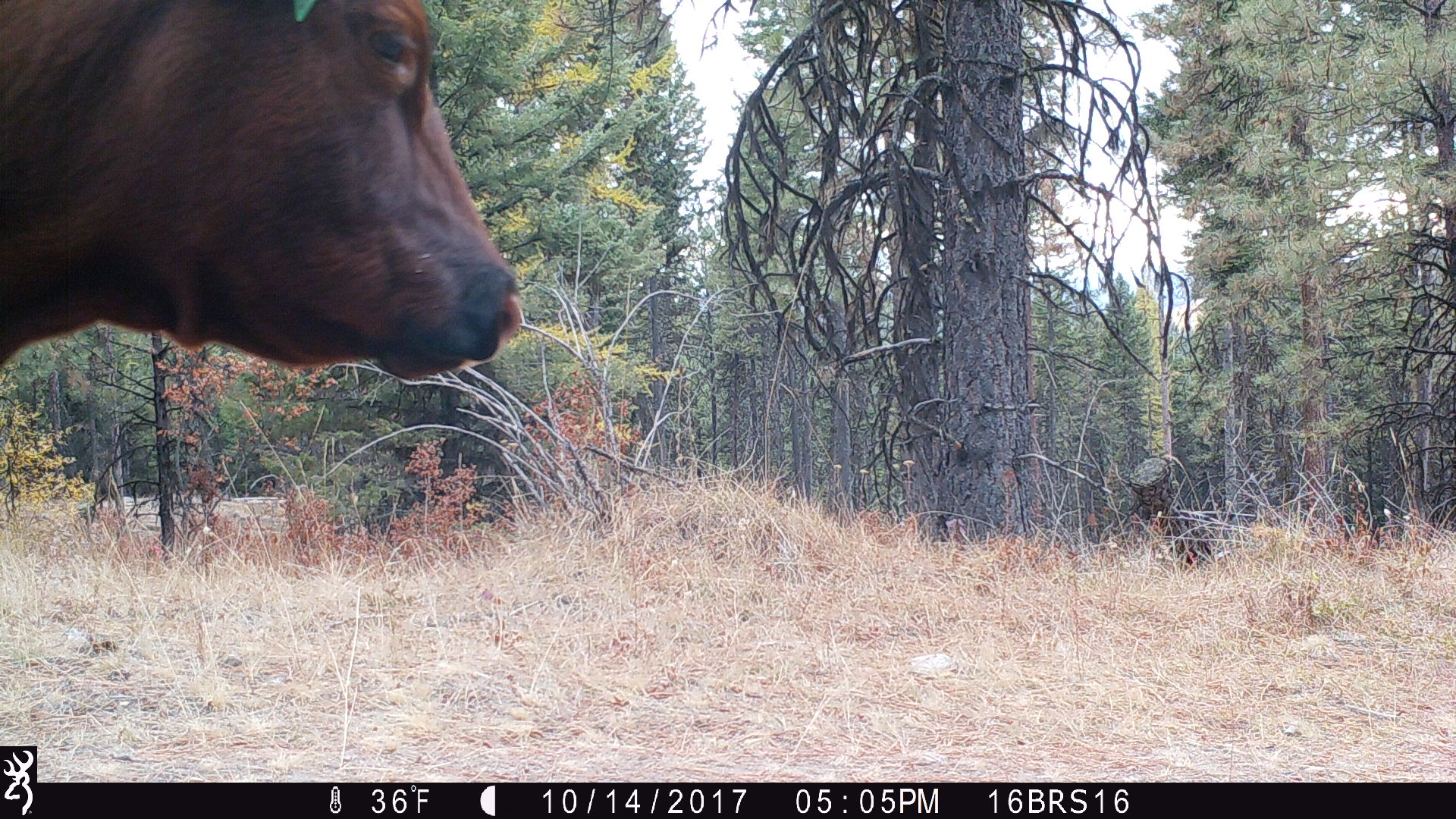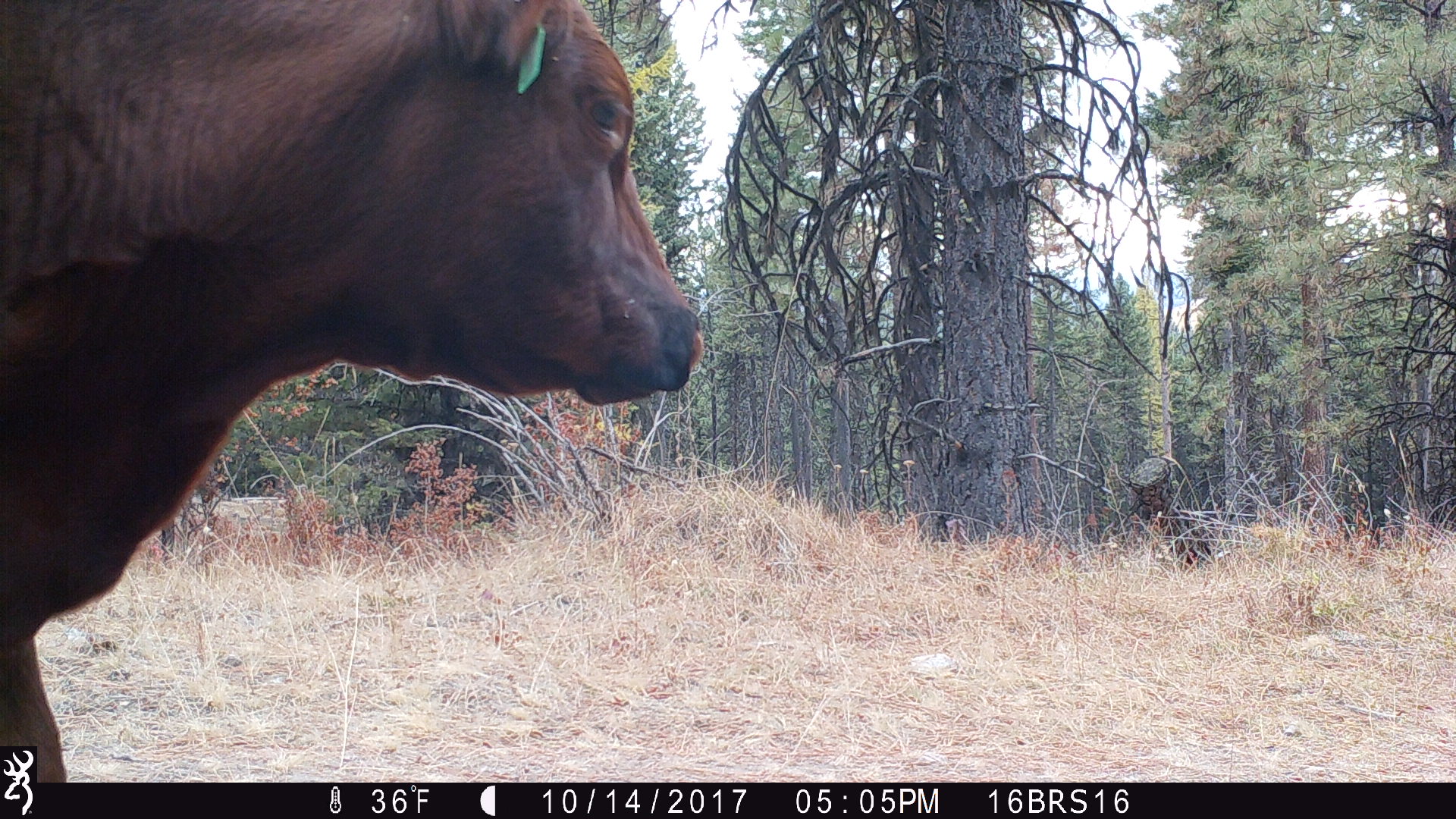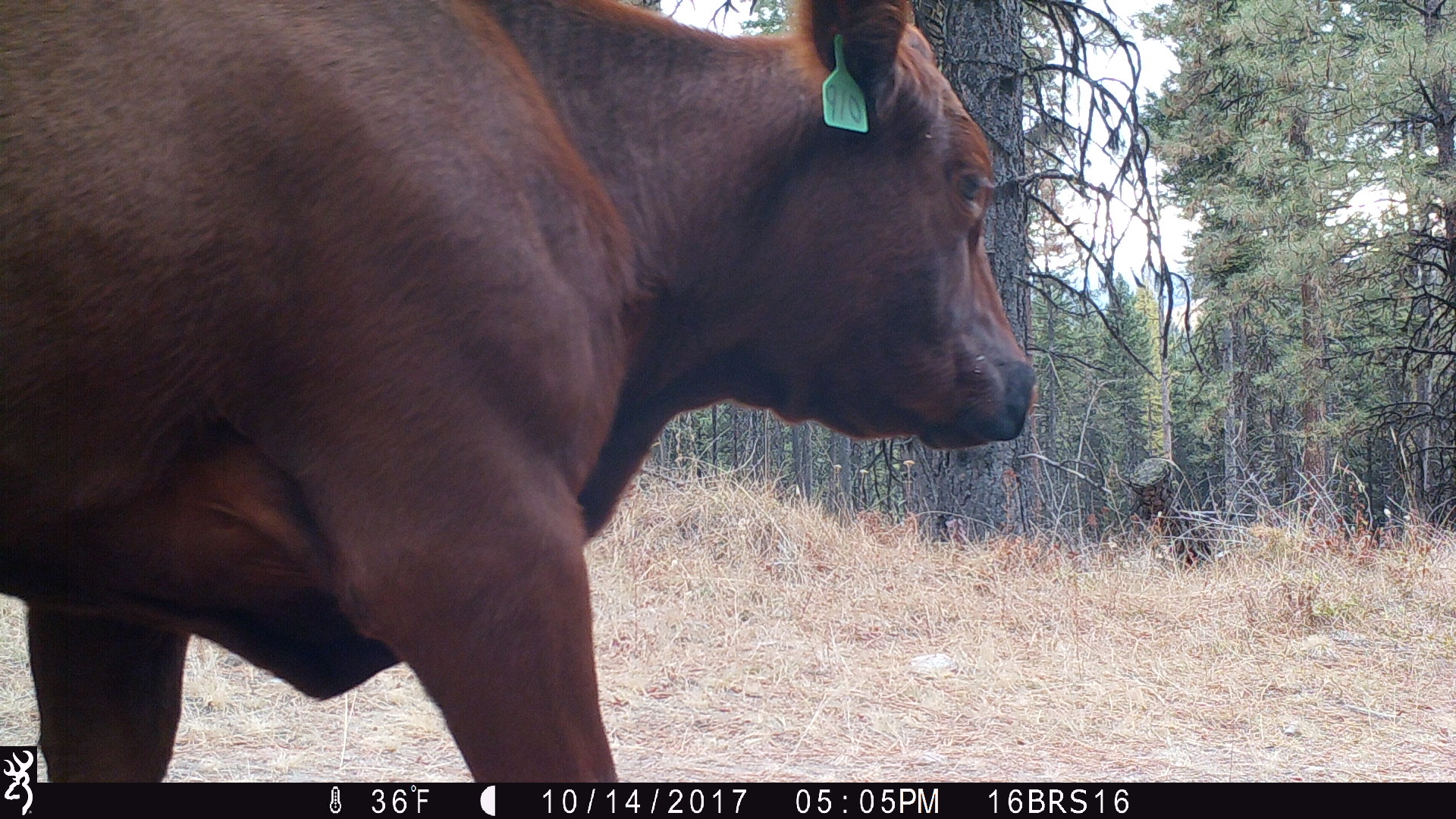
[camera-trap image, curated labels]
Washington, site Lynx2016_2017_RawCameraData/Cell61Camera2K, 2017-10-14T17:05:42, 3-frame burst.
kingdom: Animalia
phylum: Chordata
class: Mammalia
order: Artiodactyla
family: Bovidae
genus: Bos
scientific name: Bos taurus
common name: domestic cattle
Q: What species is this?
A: Domestic cattle (Bos taurus).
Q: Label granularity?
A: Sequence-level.